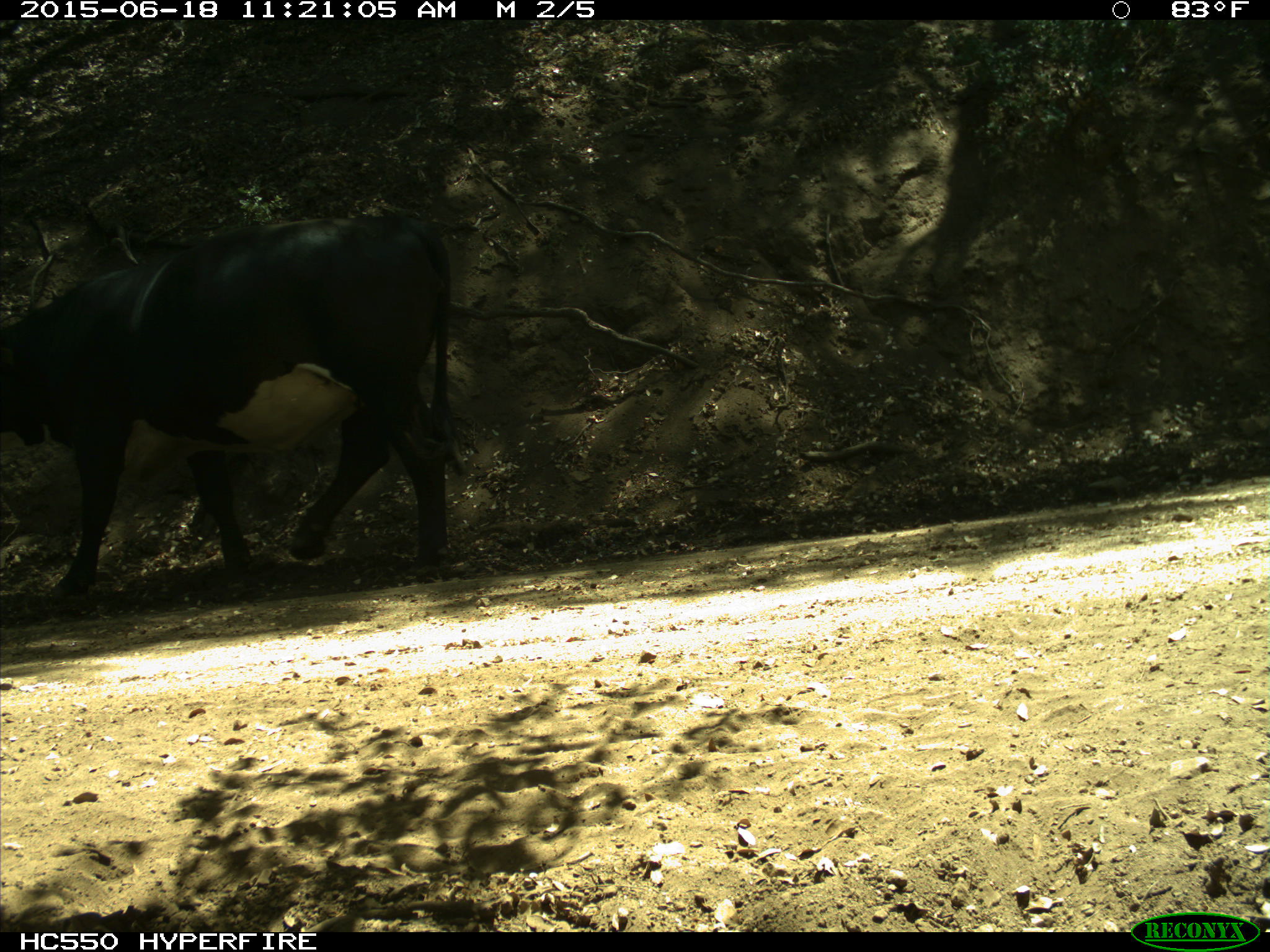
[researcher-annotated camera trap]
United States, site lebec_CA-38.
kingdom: Animalia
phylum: Chordata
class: Mammalia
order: Artiodactyla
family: Bovidae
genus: Bos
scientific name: Bos taurus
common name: domestic cow